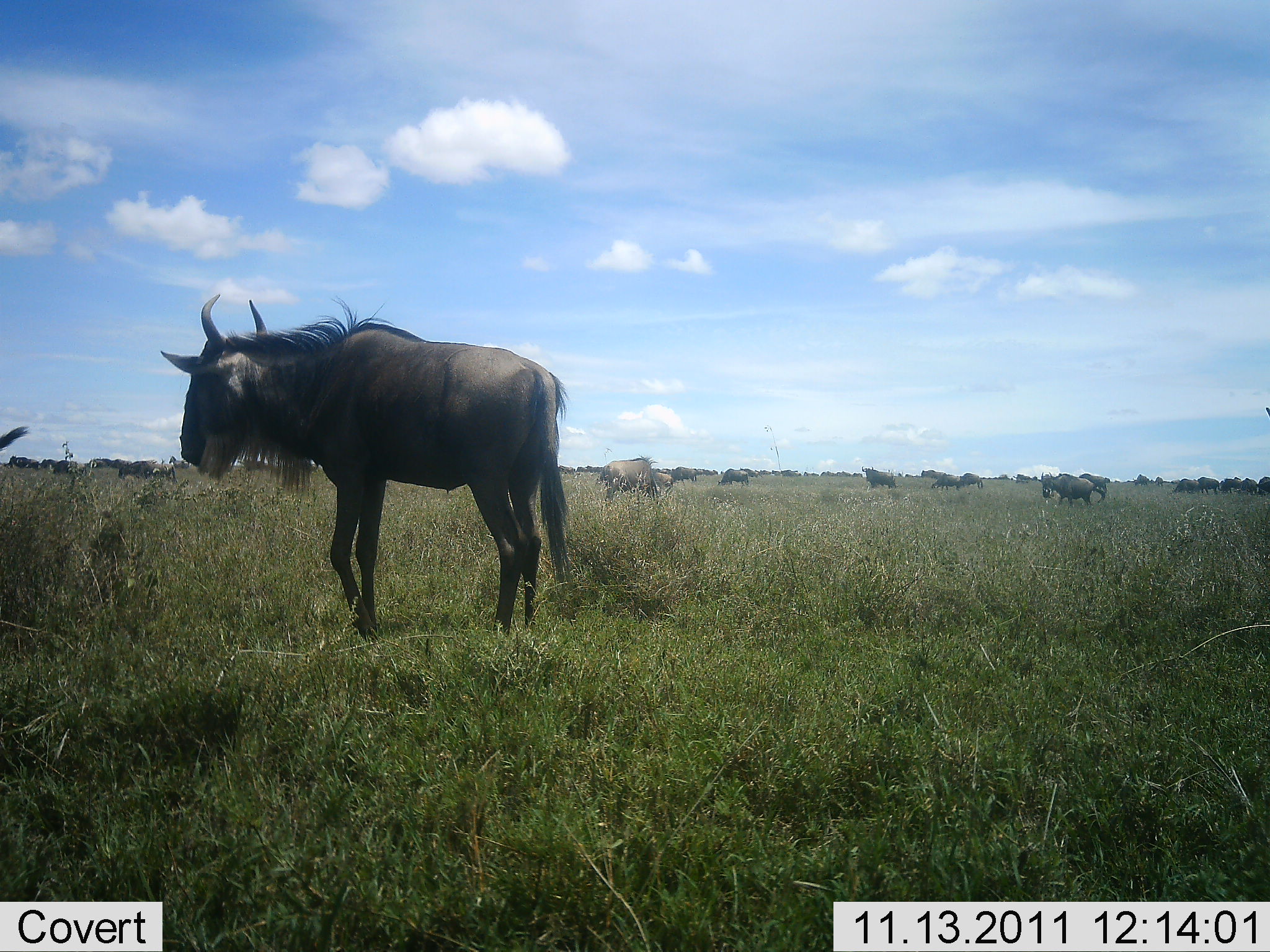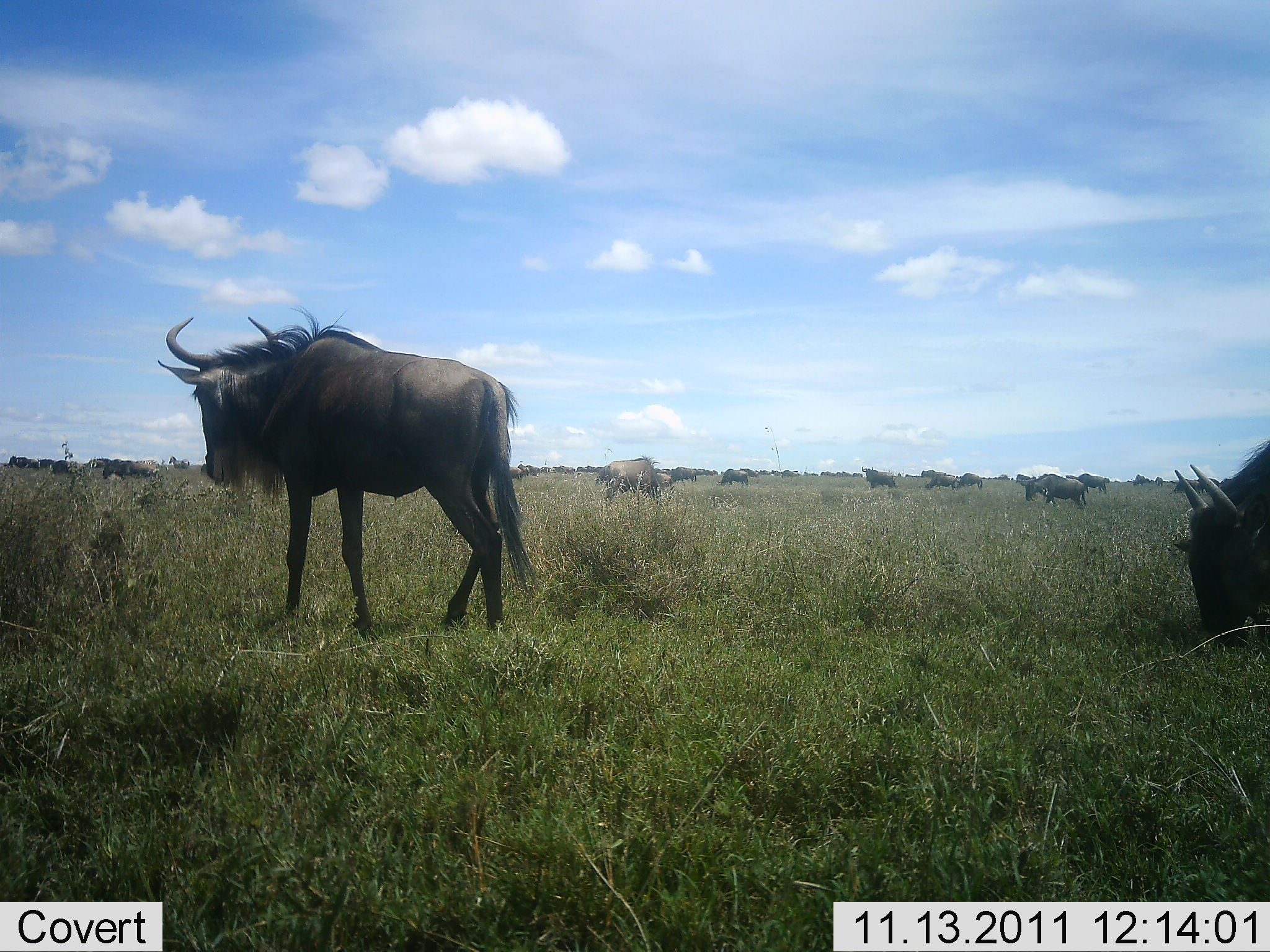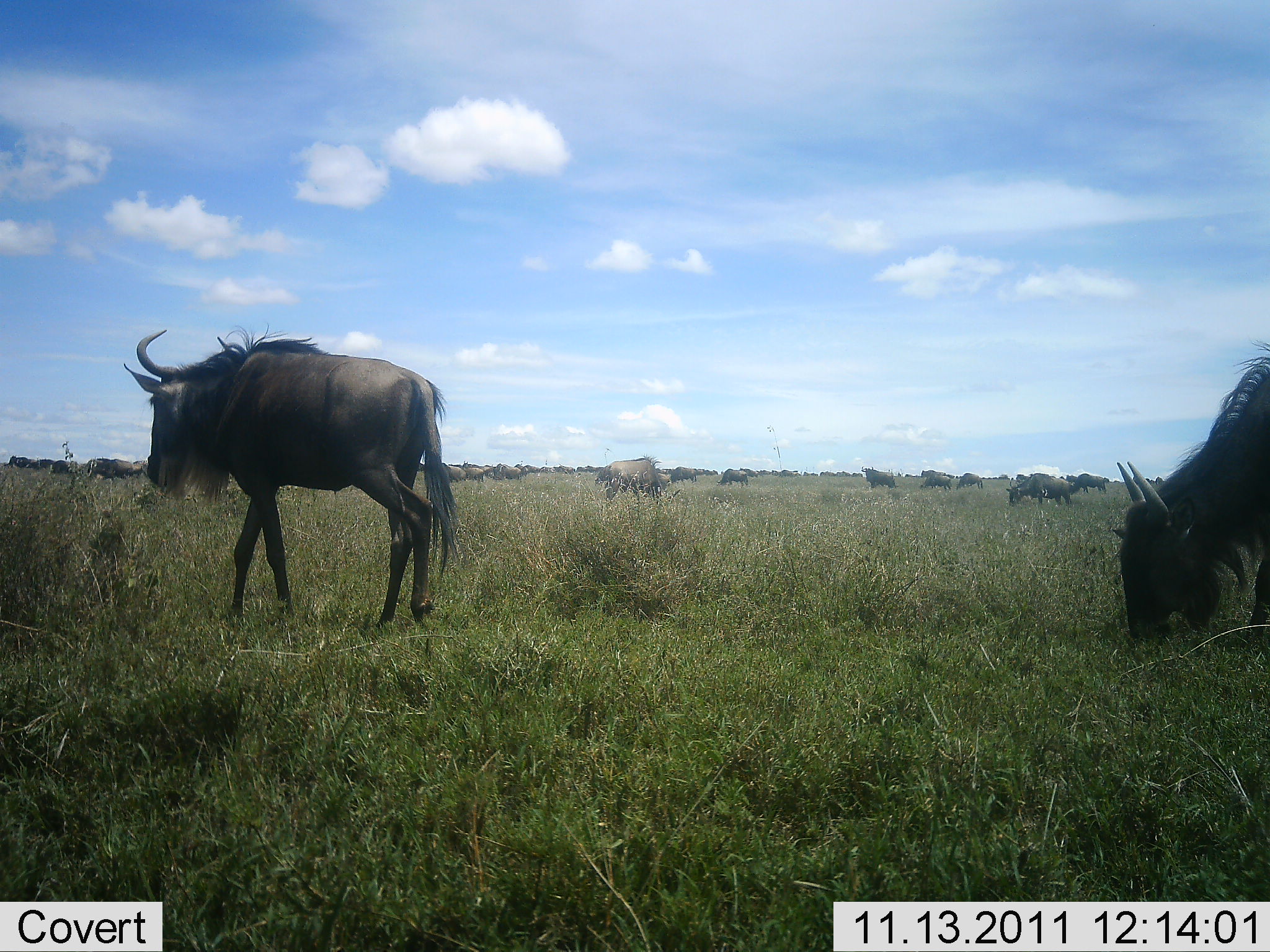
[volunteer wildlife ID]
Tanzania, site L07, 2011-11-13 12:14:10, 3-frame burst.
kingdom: Animalia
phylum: Chordata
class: Mammalia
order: Artiodactyla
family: Bovidae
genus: Connochaetes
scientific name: Connochaetes taurinus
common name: blue wildebeest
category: wildebeest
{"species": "wildebeest (blue wildebeest) (Connochaetes taurinus)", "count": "11-50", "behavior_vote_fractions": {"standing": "36%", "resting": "9%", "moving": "82%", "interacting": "9%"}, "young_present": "0%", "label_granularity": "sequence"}